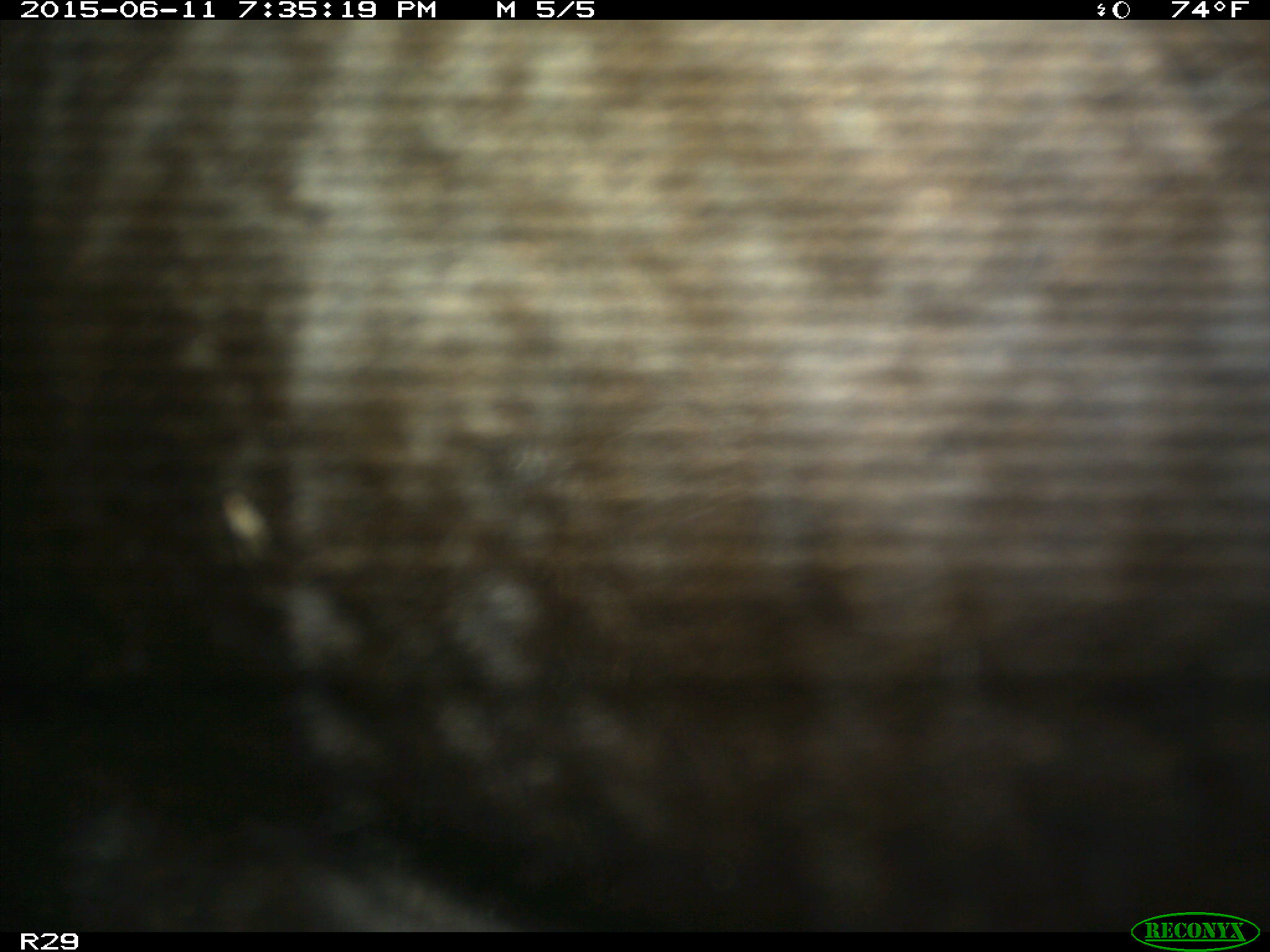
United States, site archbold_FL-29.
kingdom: Animalia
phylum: Chordata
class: Mammalia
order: Artiodactyla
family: Bovidae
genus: Bos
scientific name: Bos taurus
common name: domestic cow